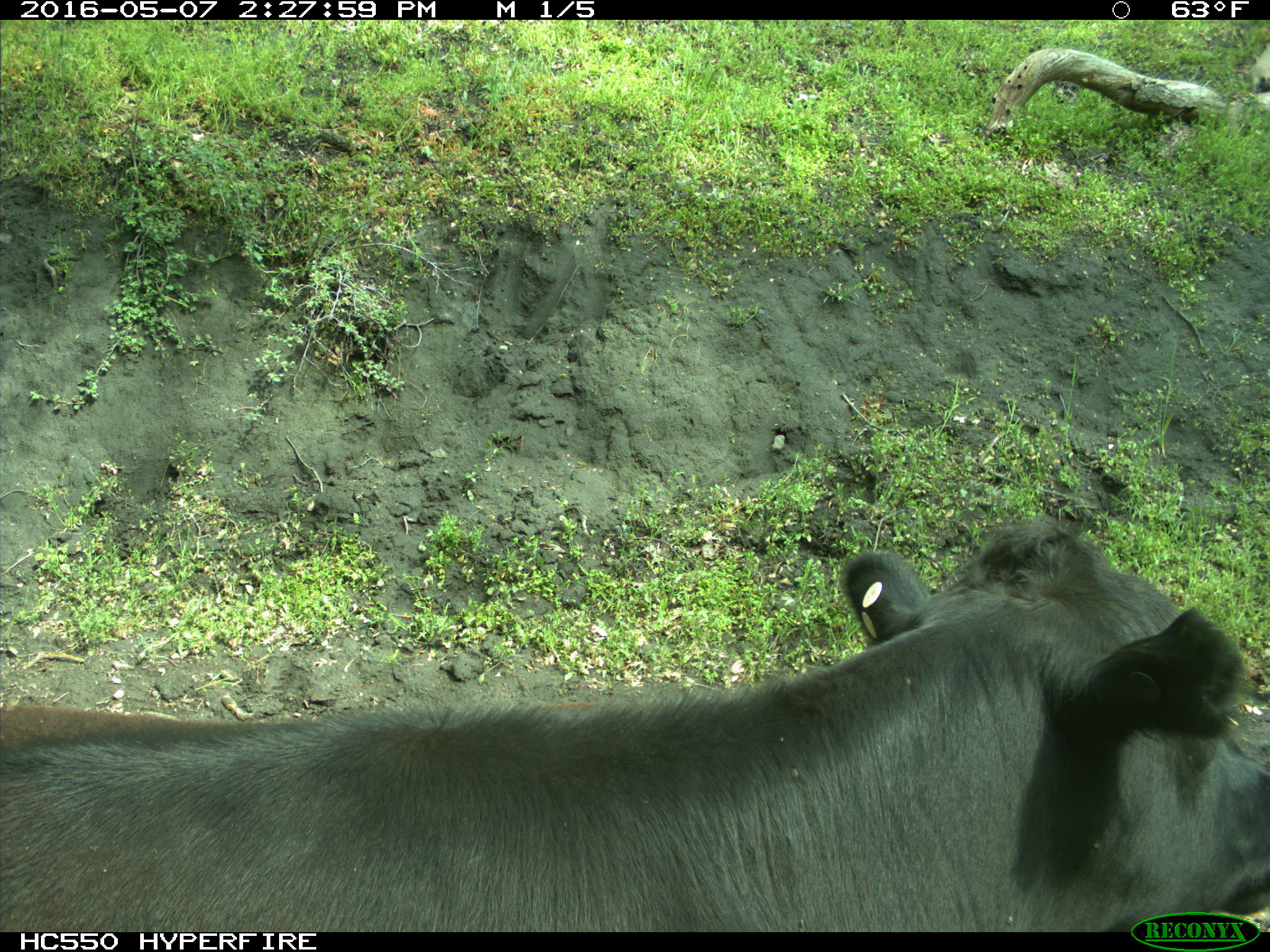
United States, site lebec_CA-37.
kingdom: Animalia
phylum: Chordata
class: Mammalia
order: Artiodactyla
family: Bovidae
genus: Bos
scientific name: Bos taurus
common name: domestic cow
Bos taurus (domestic cow).